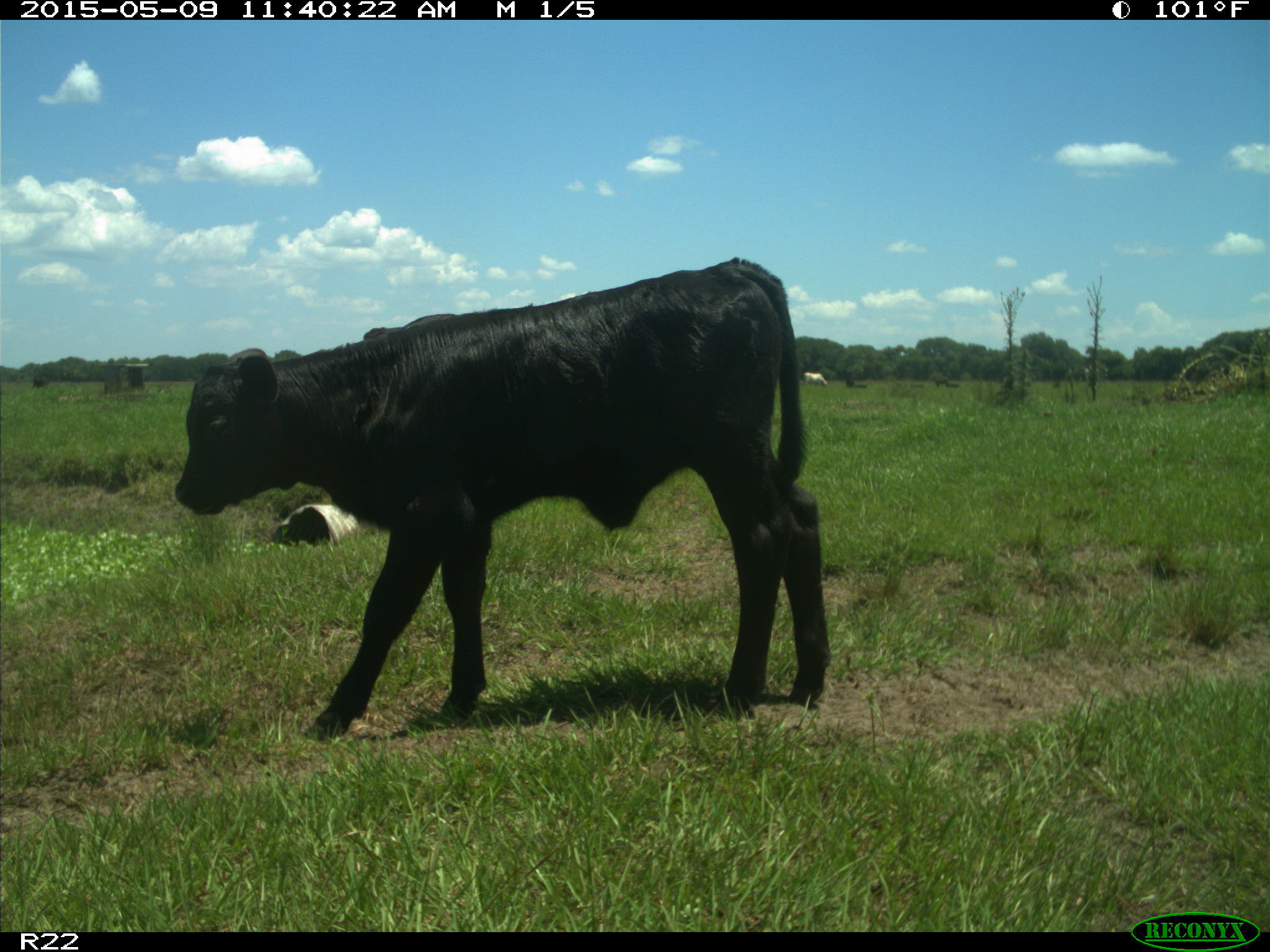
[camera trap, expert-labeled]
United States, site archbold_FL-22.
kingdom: Animalia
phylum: Chordata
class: Mammalia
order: Artiodactyla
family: Bovidae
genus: Bos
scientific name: Bos taurus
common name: domestic cow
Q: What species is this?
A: Bos taurus (domestic cow).